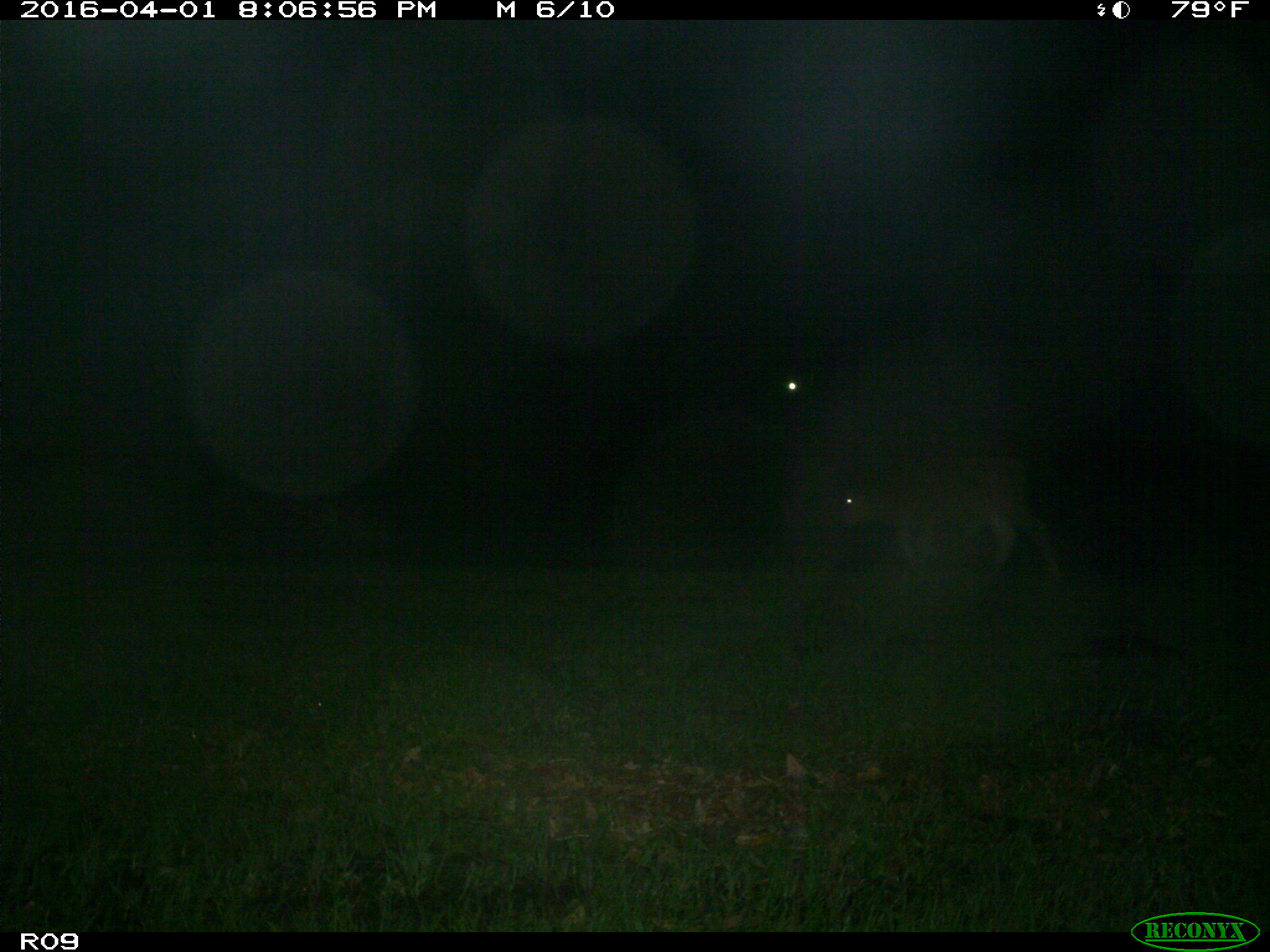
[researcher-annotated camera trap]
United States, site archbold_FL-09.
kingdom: Animalia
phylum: Chordata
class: Mammalia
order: Artiodactyla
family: Bovidae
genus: Bos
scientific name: Bos taurus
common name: domestic cow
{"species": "Bos taurus (domestic cow)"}